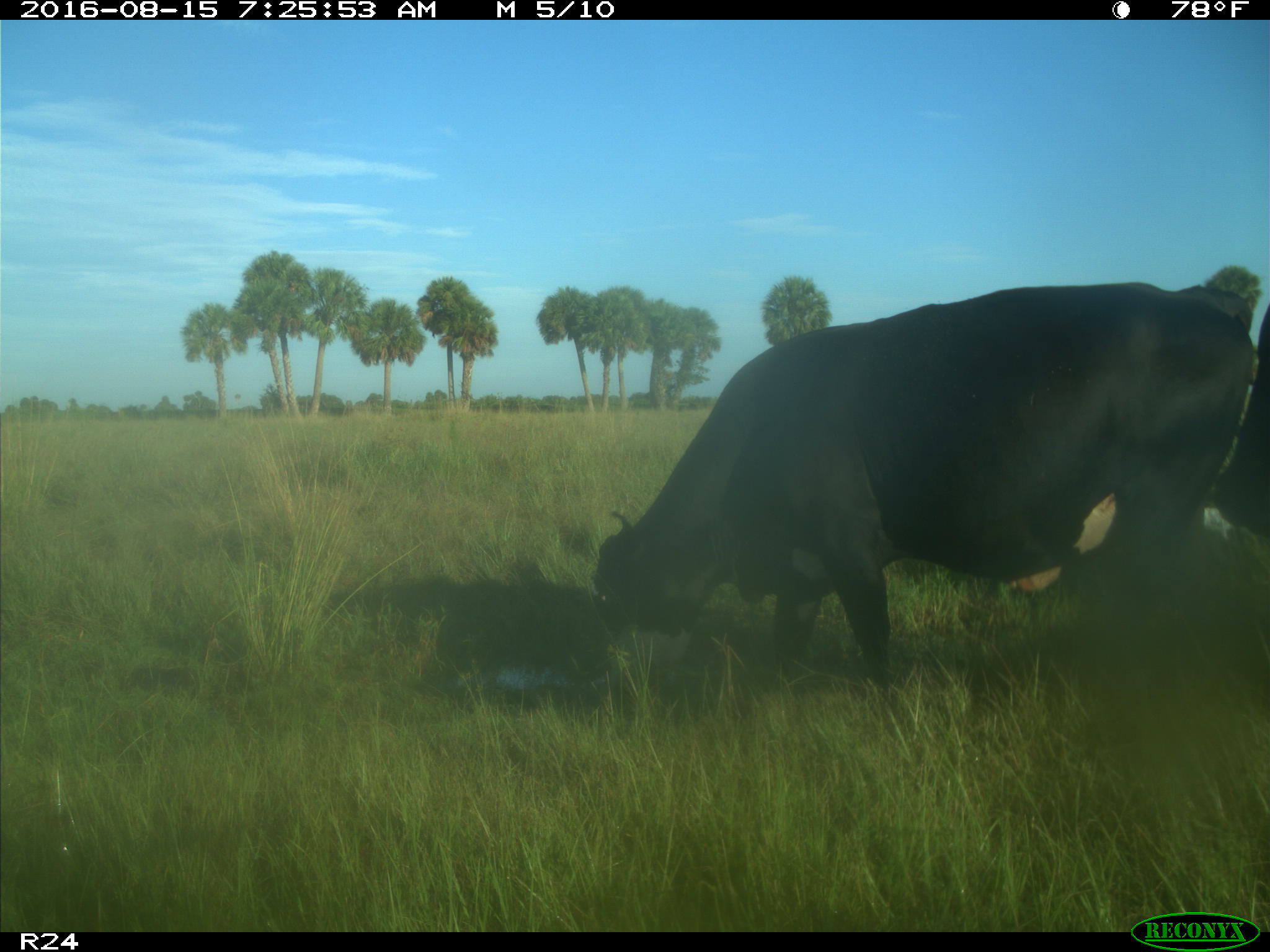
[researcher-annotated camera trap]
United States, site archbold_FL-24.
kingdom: Animalia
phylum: Chordata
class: Mammalia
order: Artiodactyla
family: Bovidae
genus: Bos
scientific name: Bos taurus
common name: domestic cow